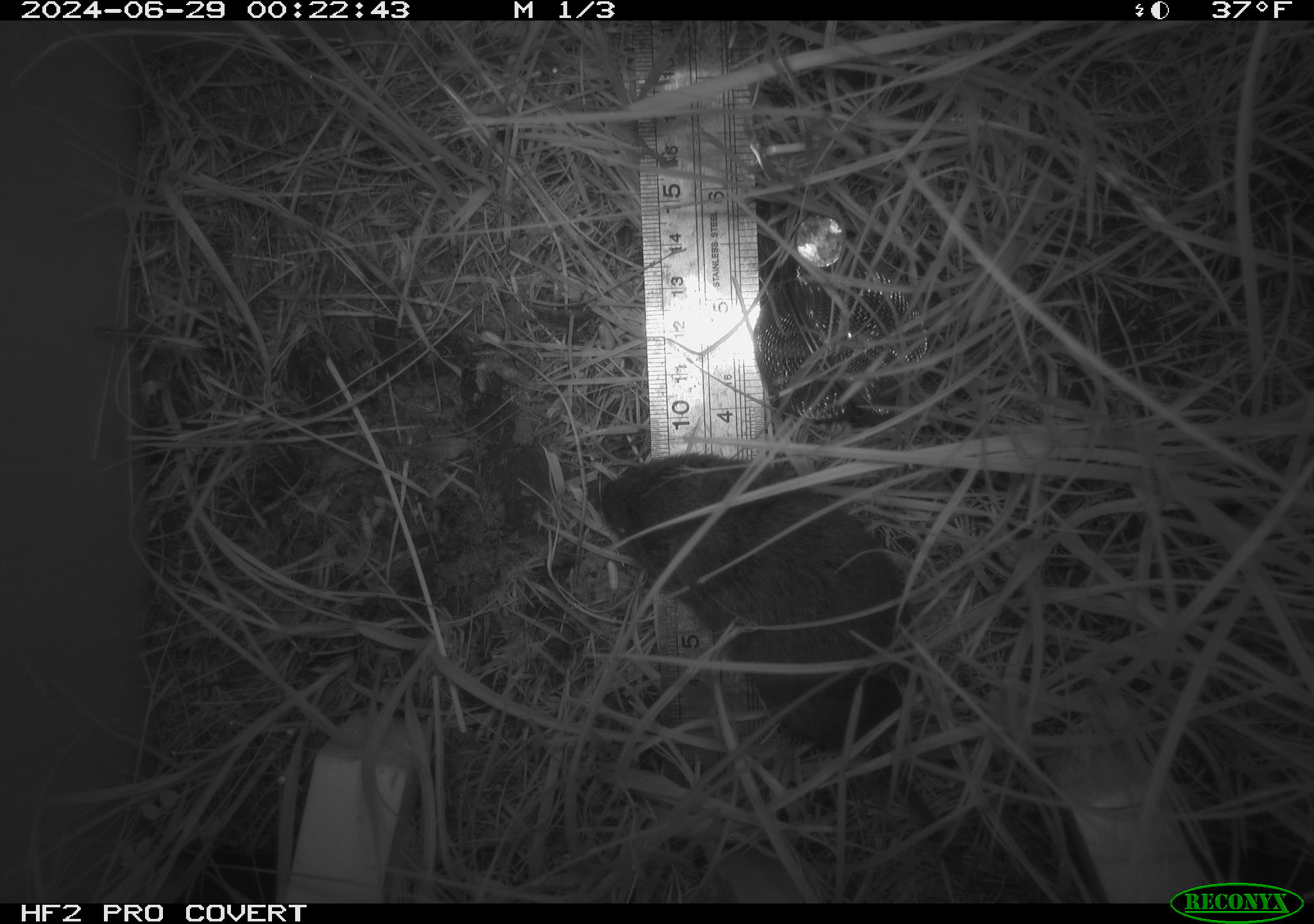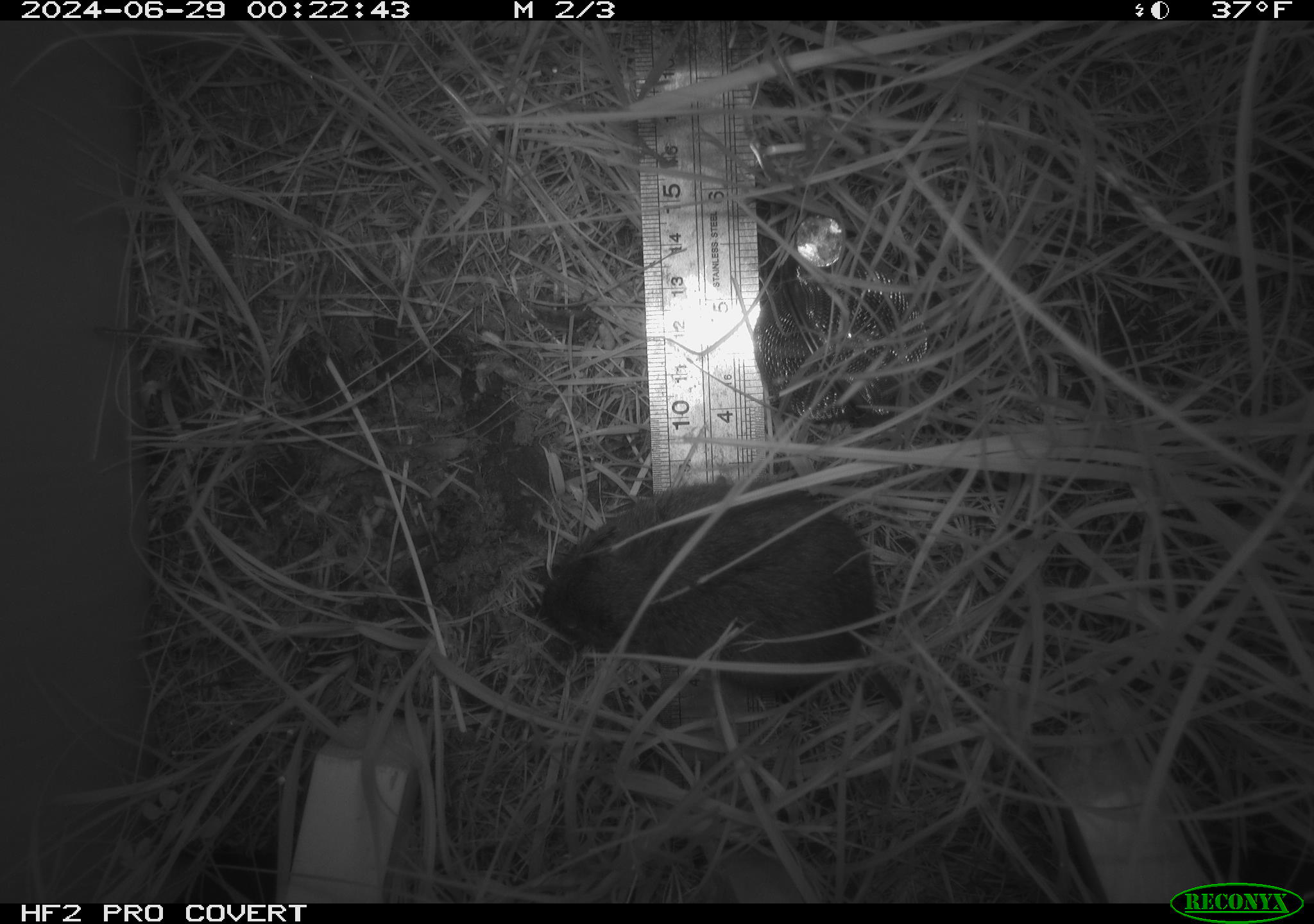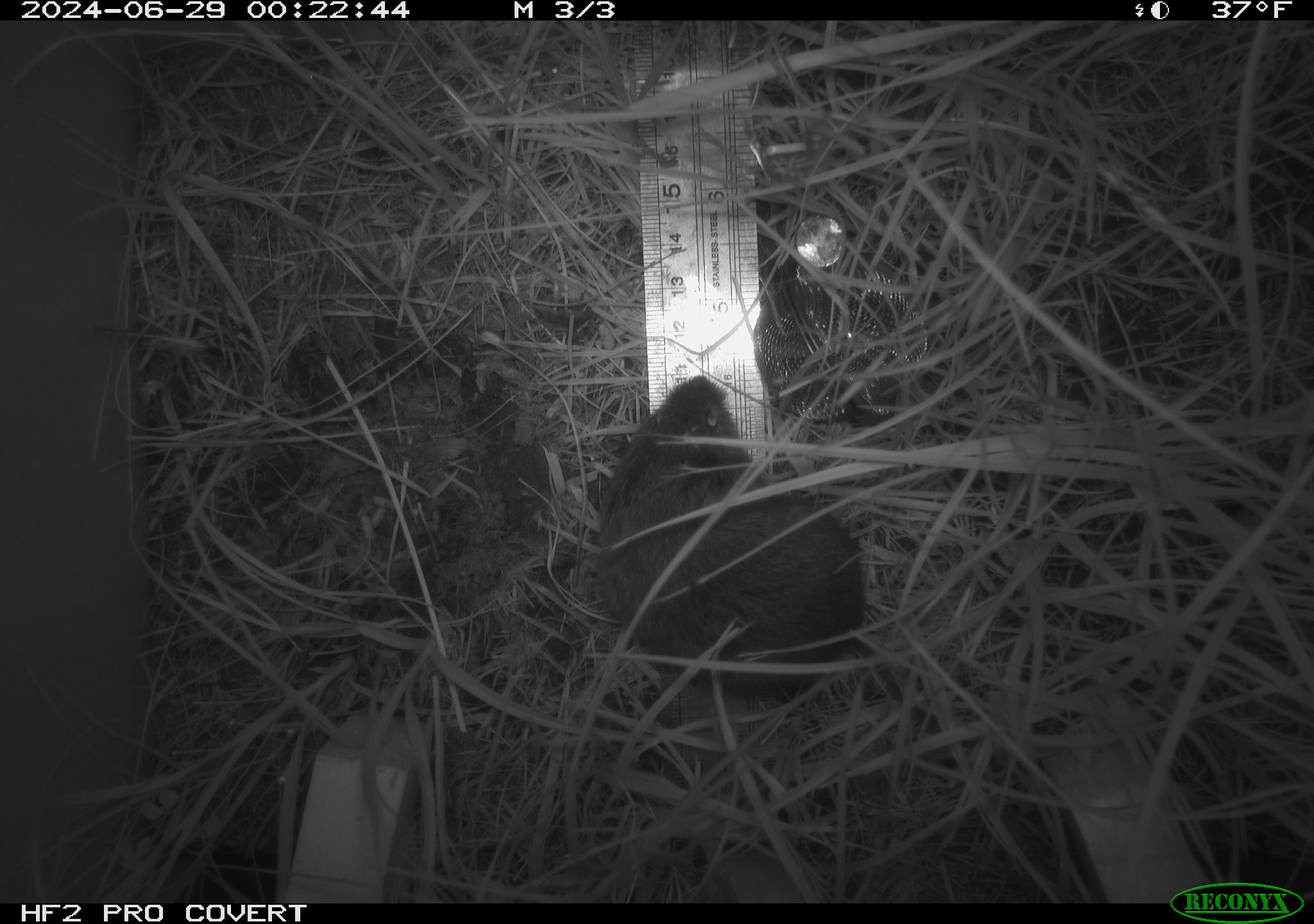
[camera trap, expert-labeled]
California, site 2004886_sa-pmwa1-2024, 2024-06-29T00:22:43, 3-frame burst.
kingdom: Animalia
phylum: Chordata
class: Mammalia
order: Rodentia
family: Cricetidae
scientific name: Arvicolinae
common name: voles, lemmings, and muskrats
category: arvicolinae subfamily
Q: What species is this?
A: Arvicolinae subfamily (voles, lemmings, and muskrats) (Arvicolinae).